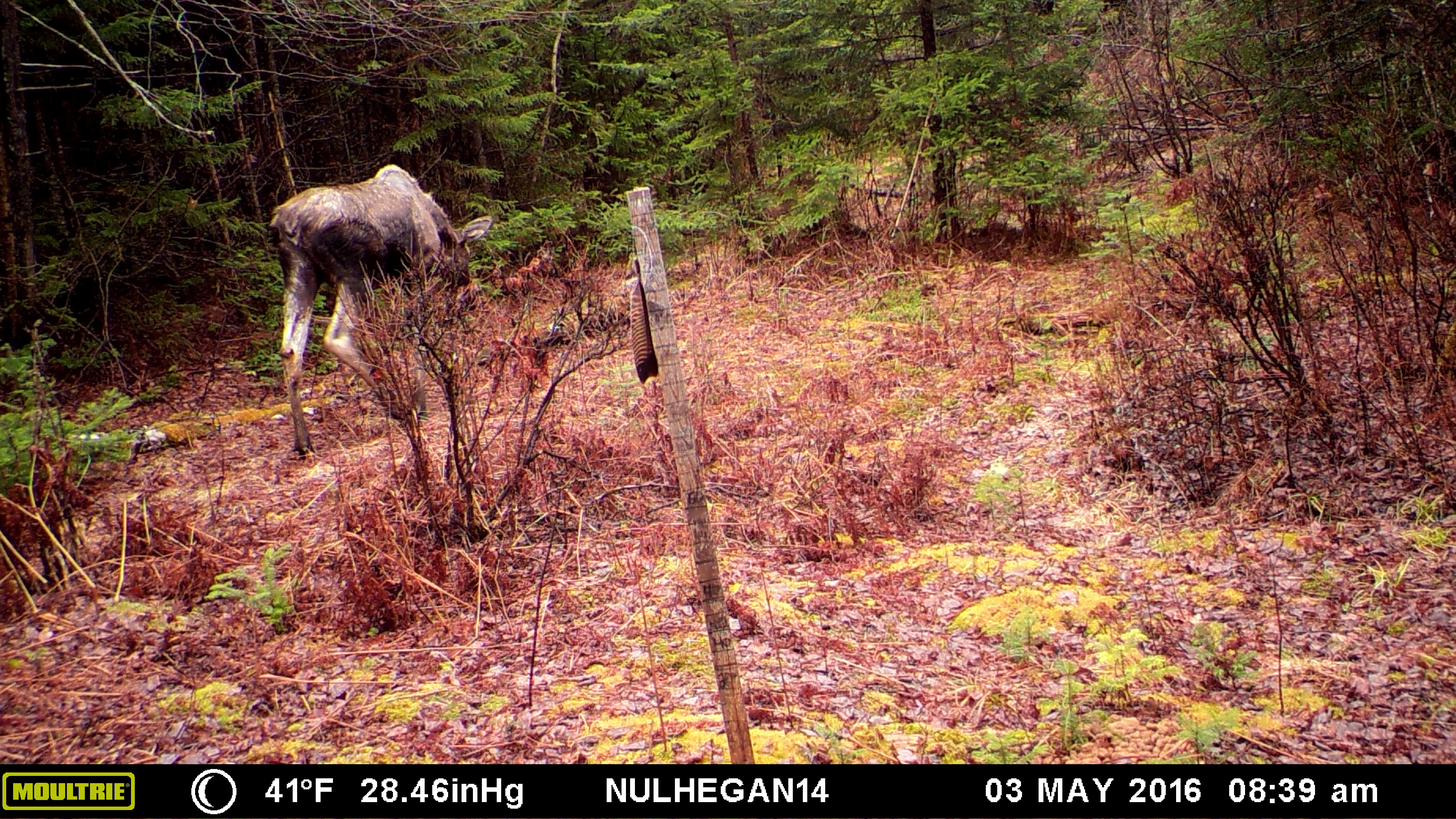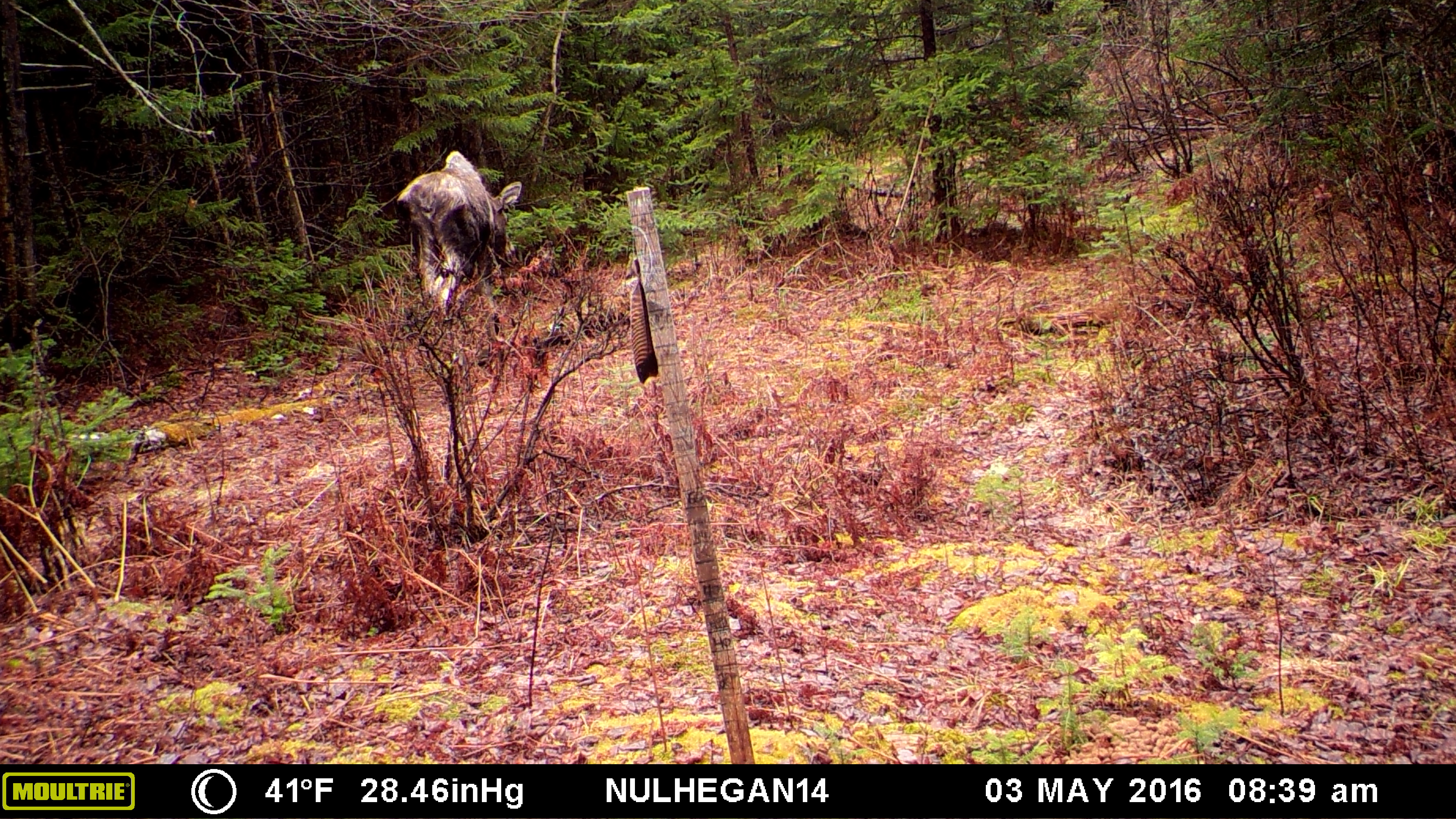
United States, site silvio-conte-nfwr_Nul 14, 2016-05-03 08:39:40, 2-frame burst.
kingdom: Animalia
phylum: Chordata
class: Mammalia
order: Artiodactyla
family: Cervidae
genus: Alces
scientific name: Alces alces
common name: moose